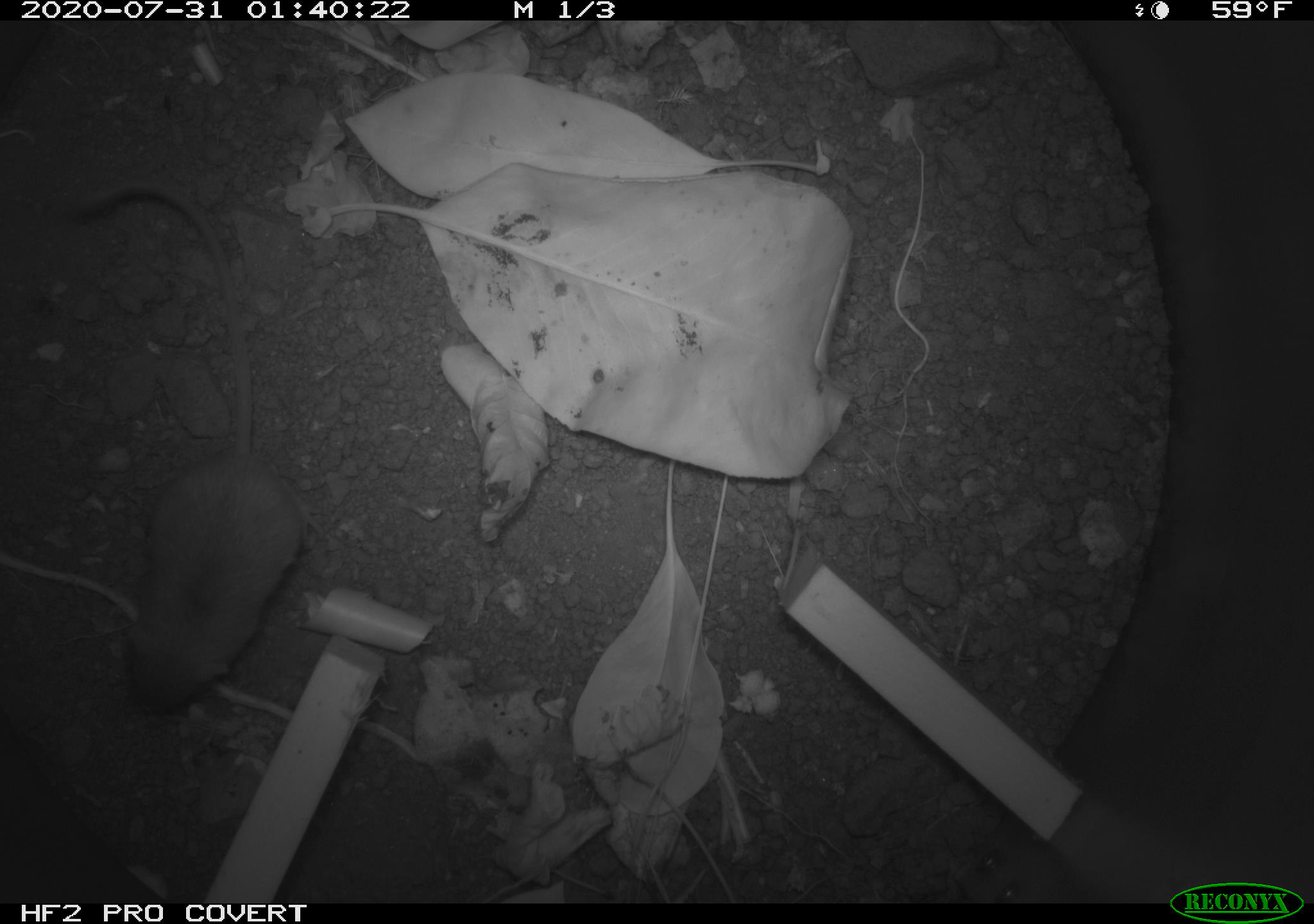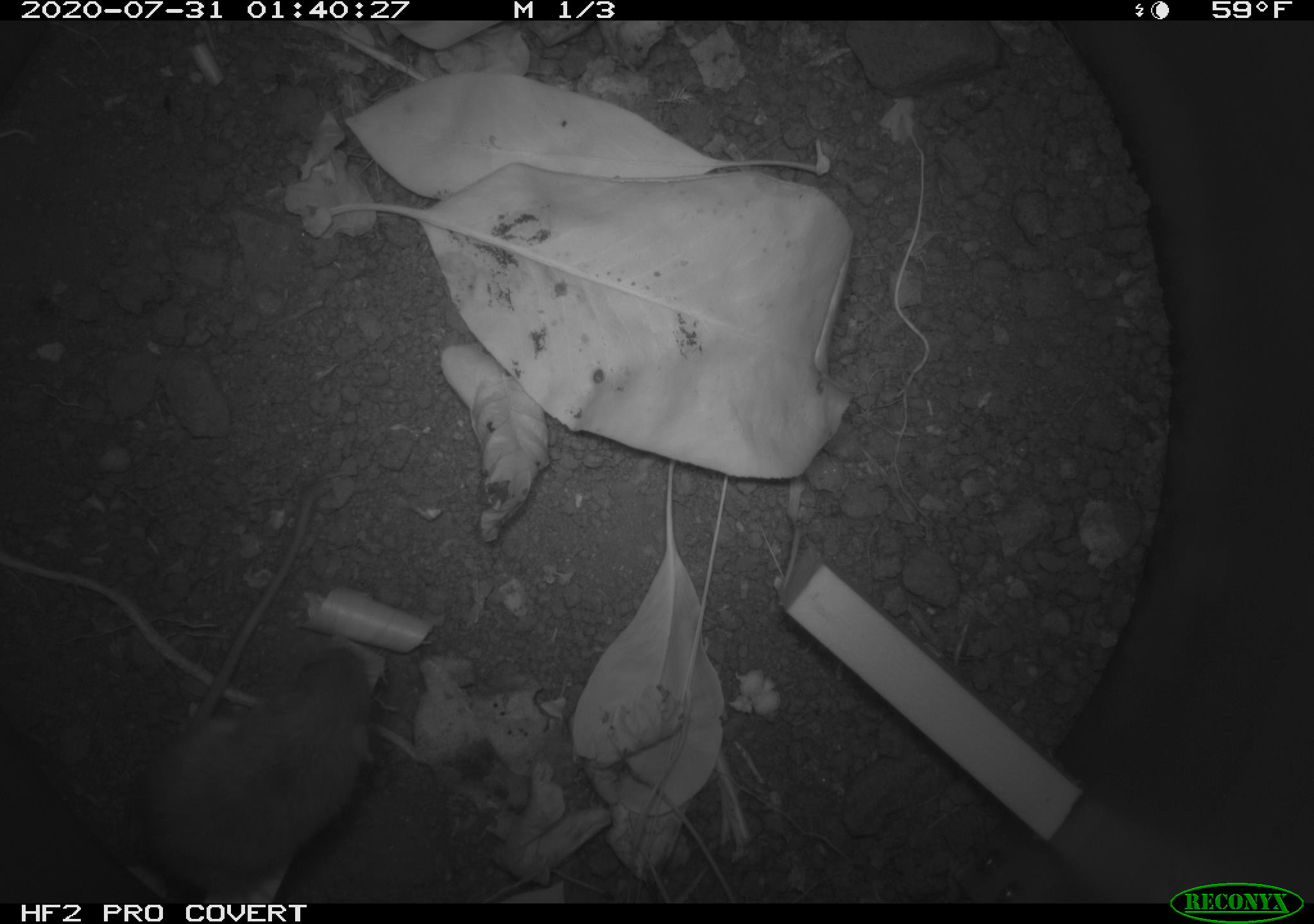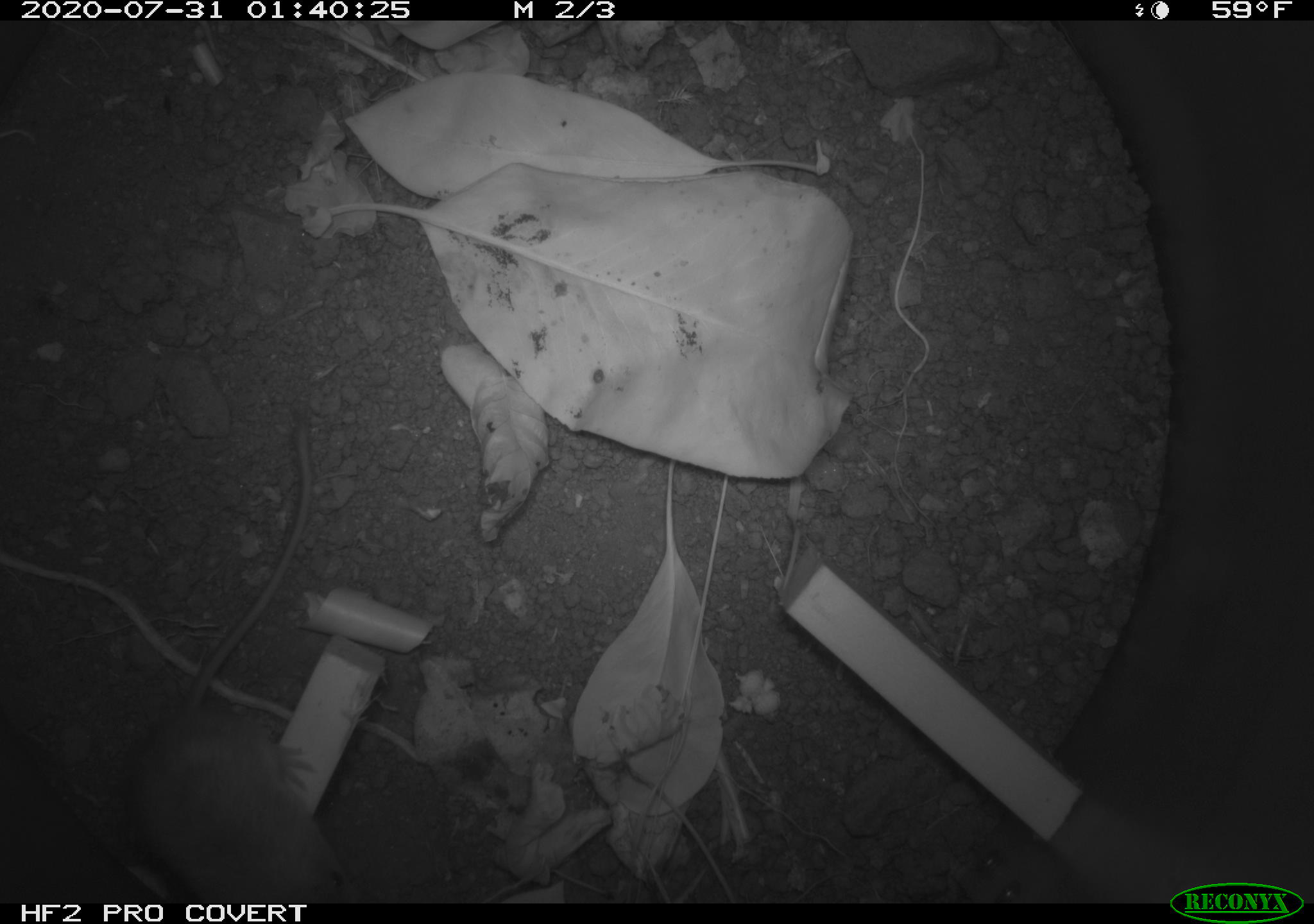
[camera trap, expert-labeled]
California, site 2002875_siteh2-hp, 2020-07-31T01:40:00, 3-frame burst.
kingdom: Animalia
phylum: Chordata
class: Mammalia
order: Rodentia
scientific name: Rodentia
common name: rodent